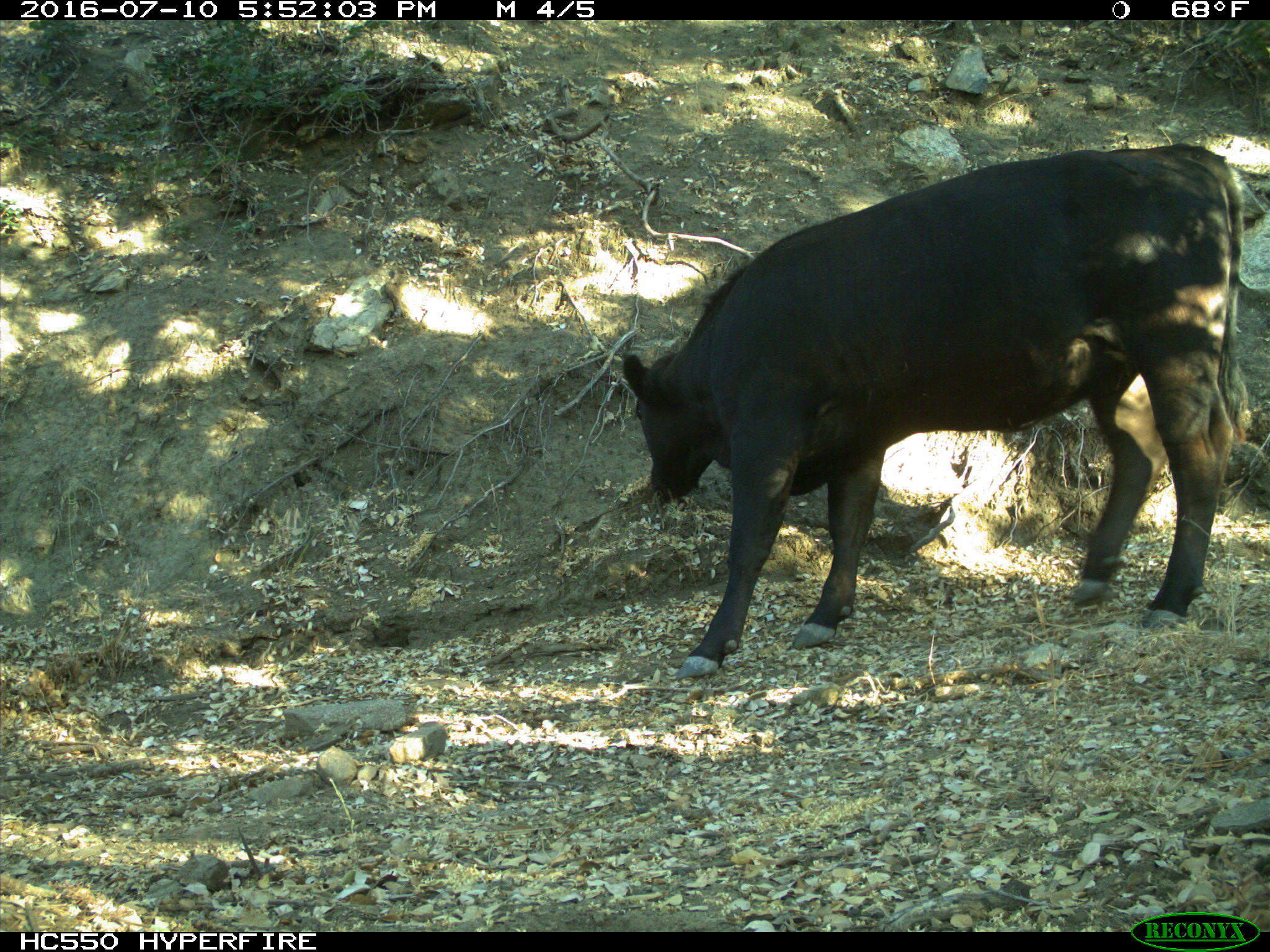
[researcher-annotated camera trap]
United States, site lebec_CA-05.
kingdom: Animalia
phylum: Chordata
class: Mammalia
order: Artiodactyla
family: Bovidae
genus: Bos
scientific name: Bos taurus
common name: domestic cow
Bos taurus (domestic cow).